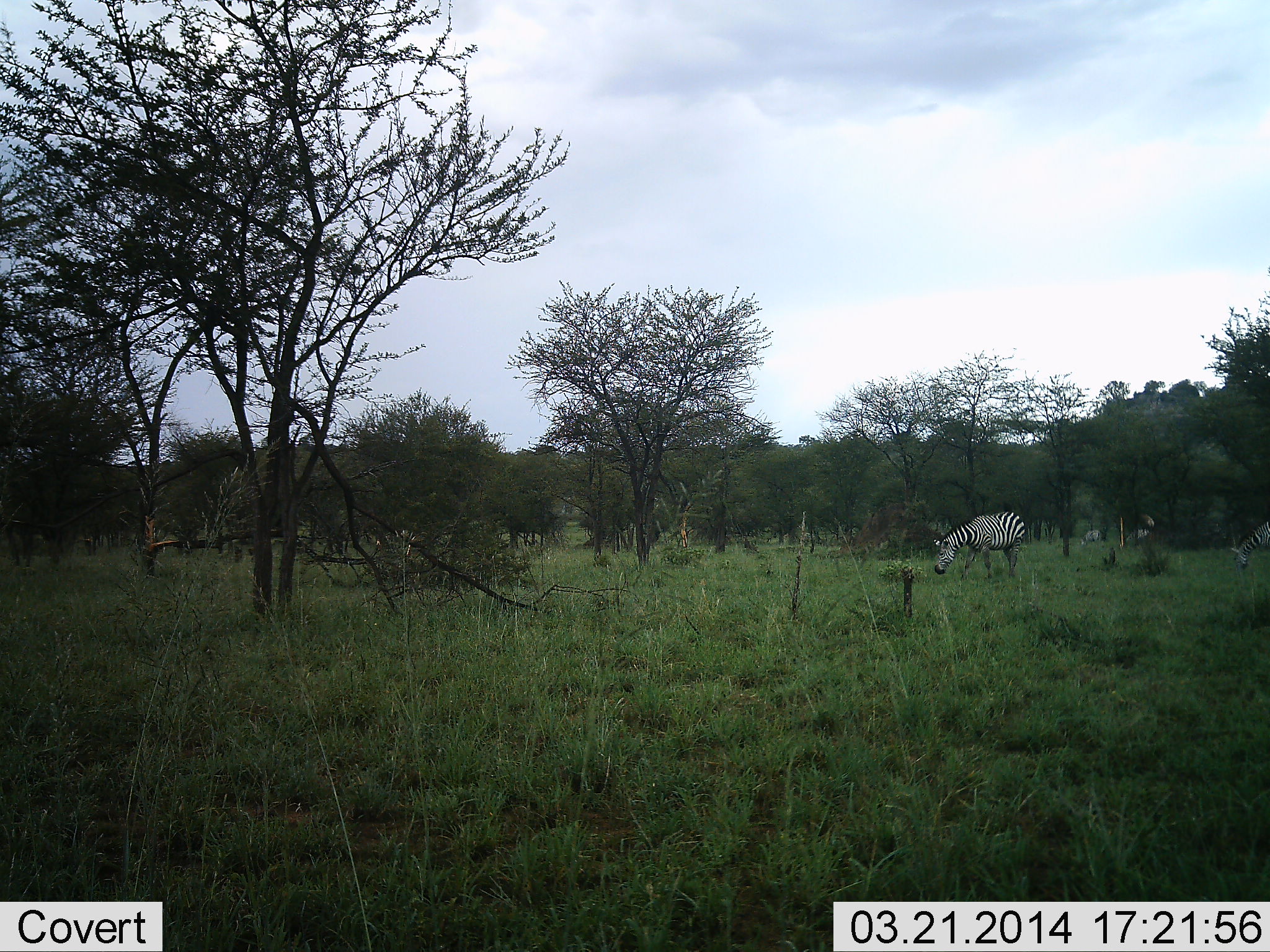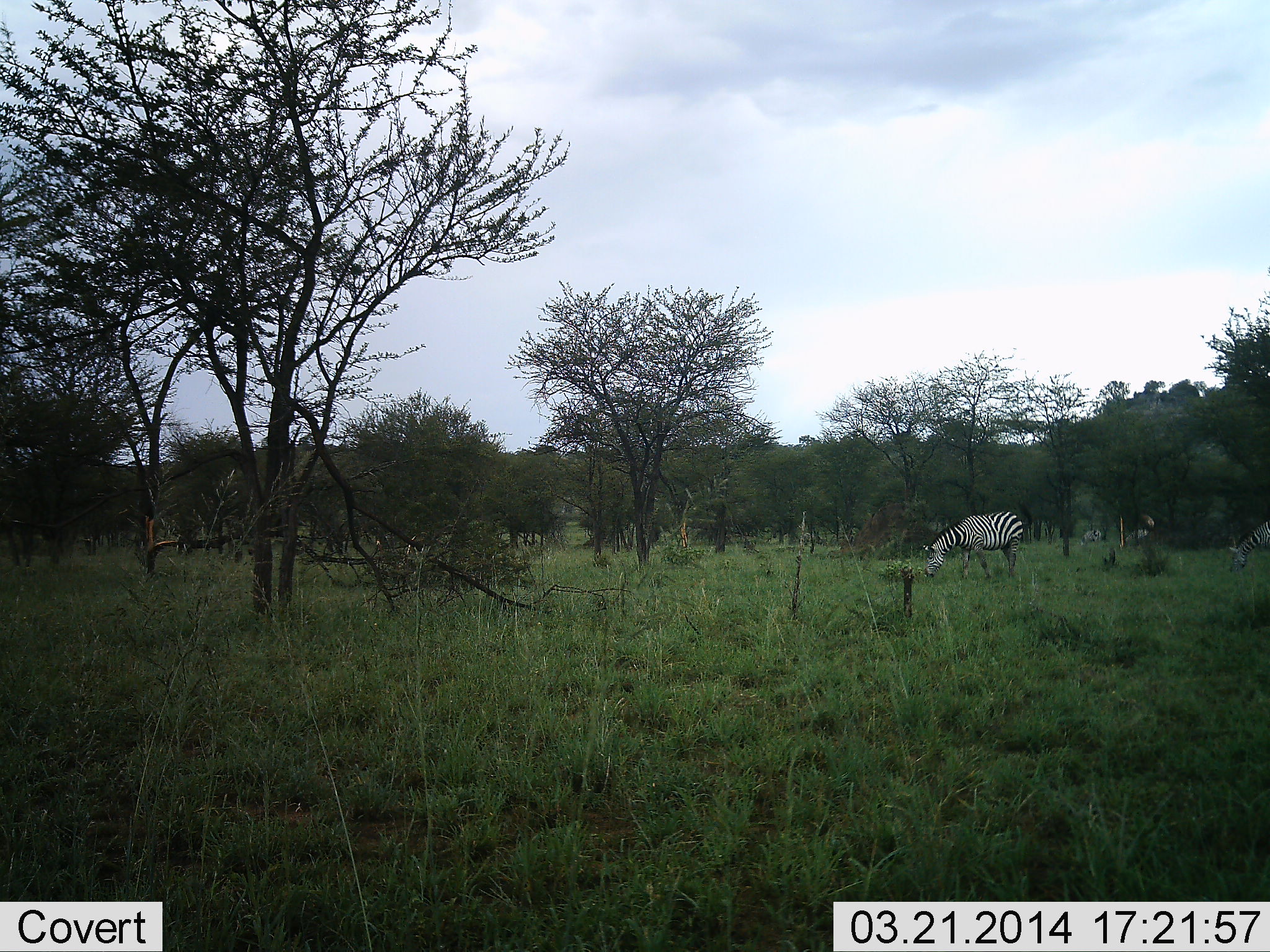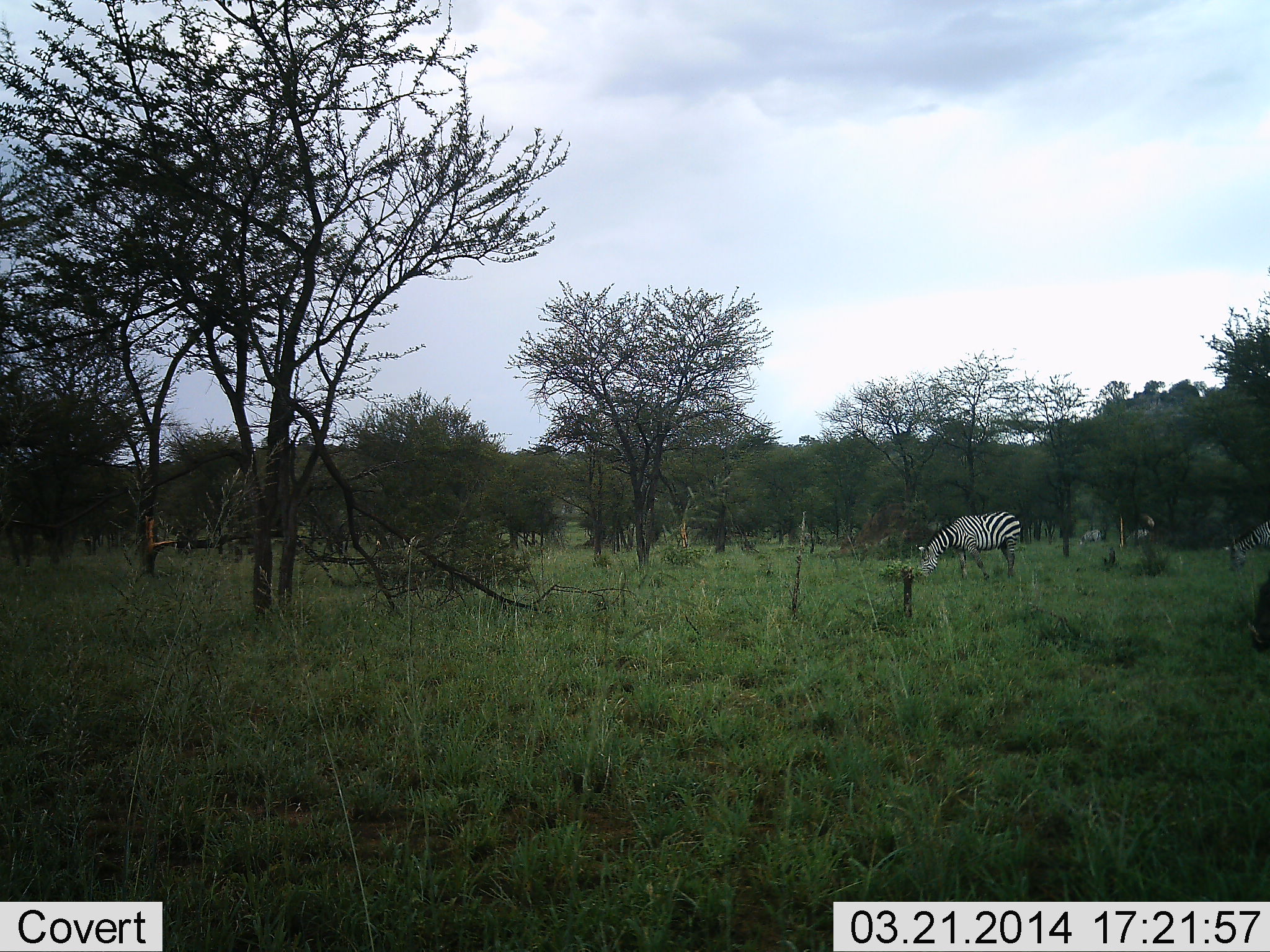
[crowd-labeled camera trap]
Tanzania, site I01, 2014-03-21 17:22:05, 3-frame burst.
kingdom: Animalia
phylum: Chordata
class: Mammalia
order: Perissodactyla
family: Equidae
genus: Equus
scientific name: Equus quagga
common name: plains zebra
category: zebra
Zebra (plains zebra) (Equus quagga), count 4. Behavior (volunteer vote fractions): standing 64%, resting 9%, moving 27%, interacting 9%. Young present (vote fraction): 0%. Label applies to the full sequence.